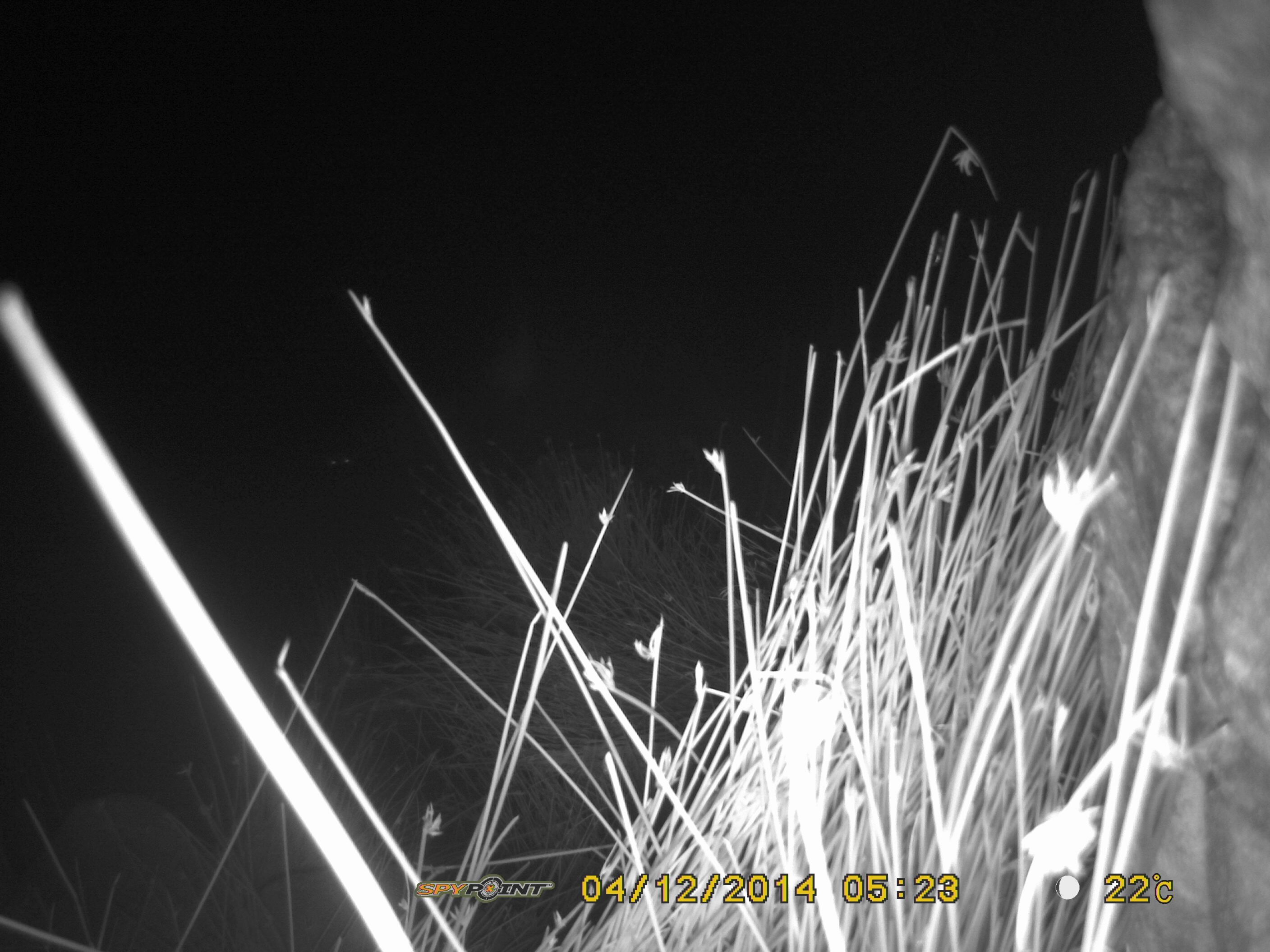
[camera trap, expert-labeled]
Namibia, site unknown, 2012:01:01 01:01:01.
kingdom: Animalia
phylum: Chordata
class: Mammalia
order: Carnivora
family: Hyaenidae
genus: Crocuta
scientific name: Crocuta crocuta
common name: spotted hyena